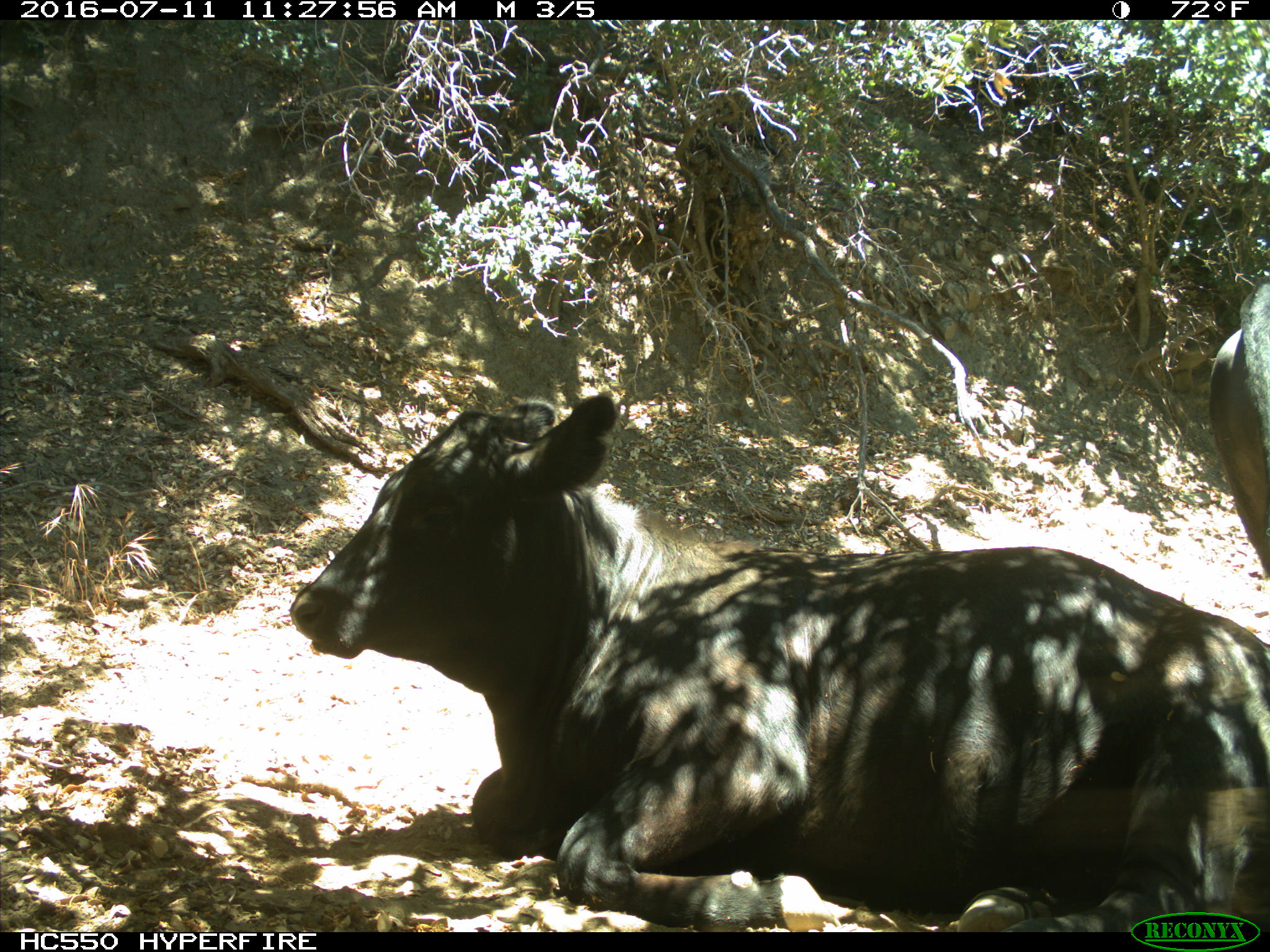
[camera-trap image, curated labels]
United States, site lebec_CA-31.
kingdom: Animalia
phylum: Chordata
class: Mammalia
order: Artiodactyla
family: Bovidae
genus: Bos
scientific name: Bos taurus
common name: domestic cow